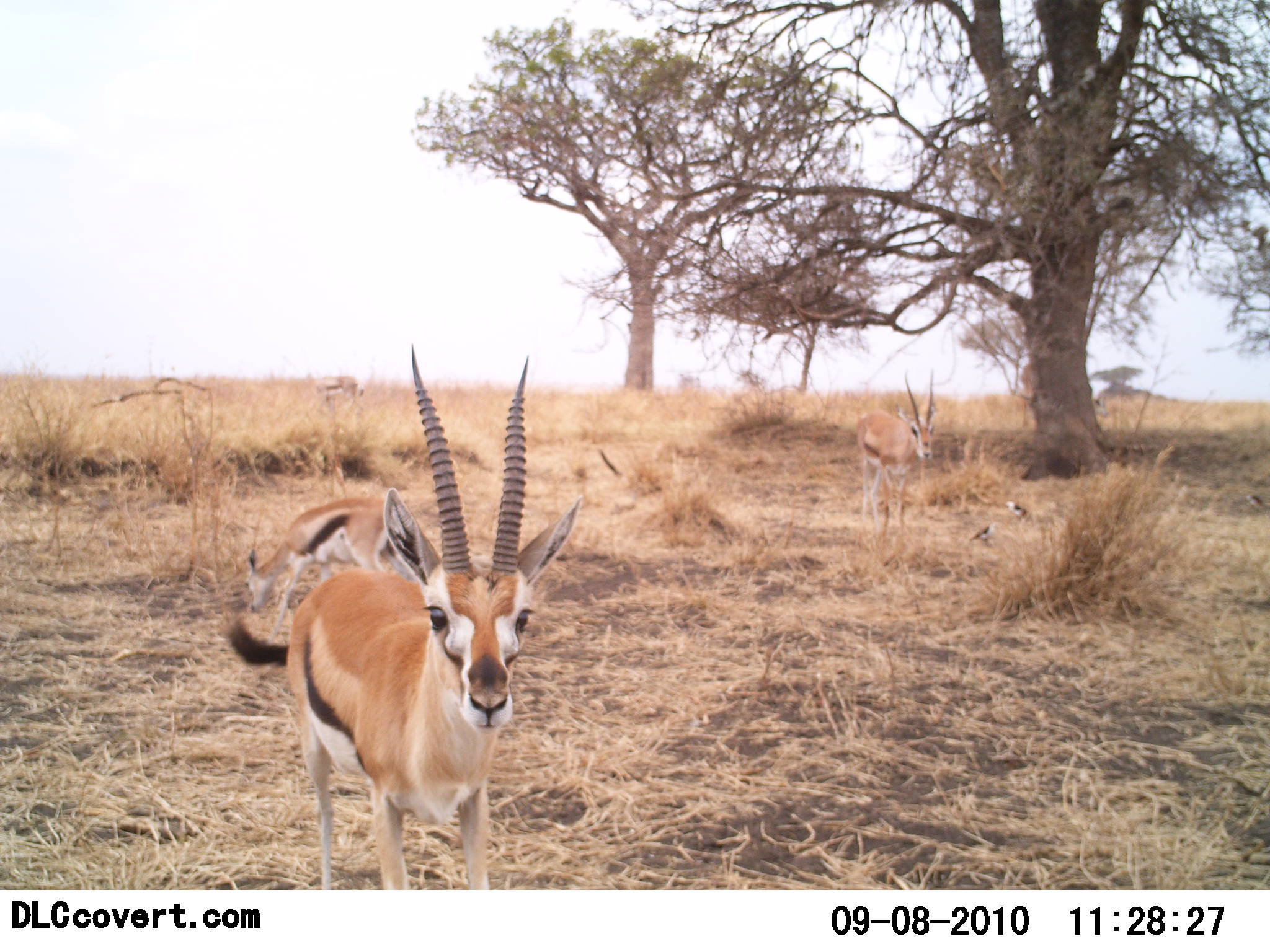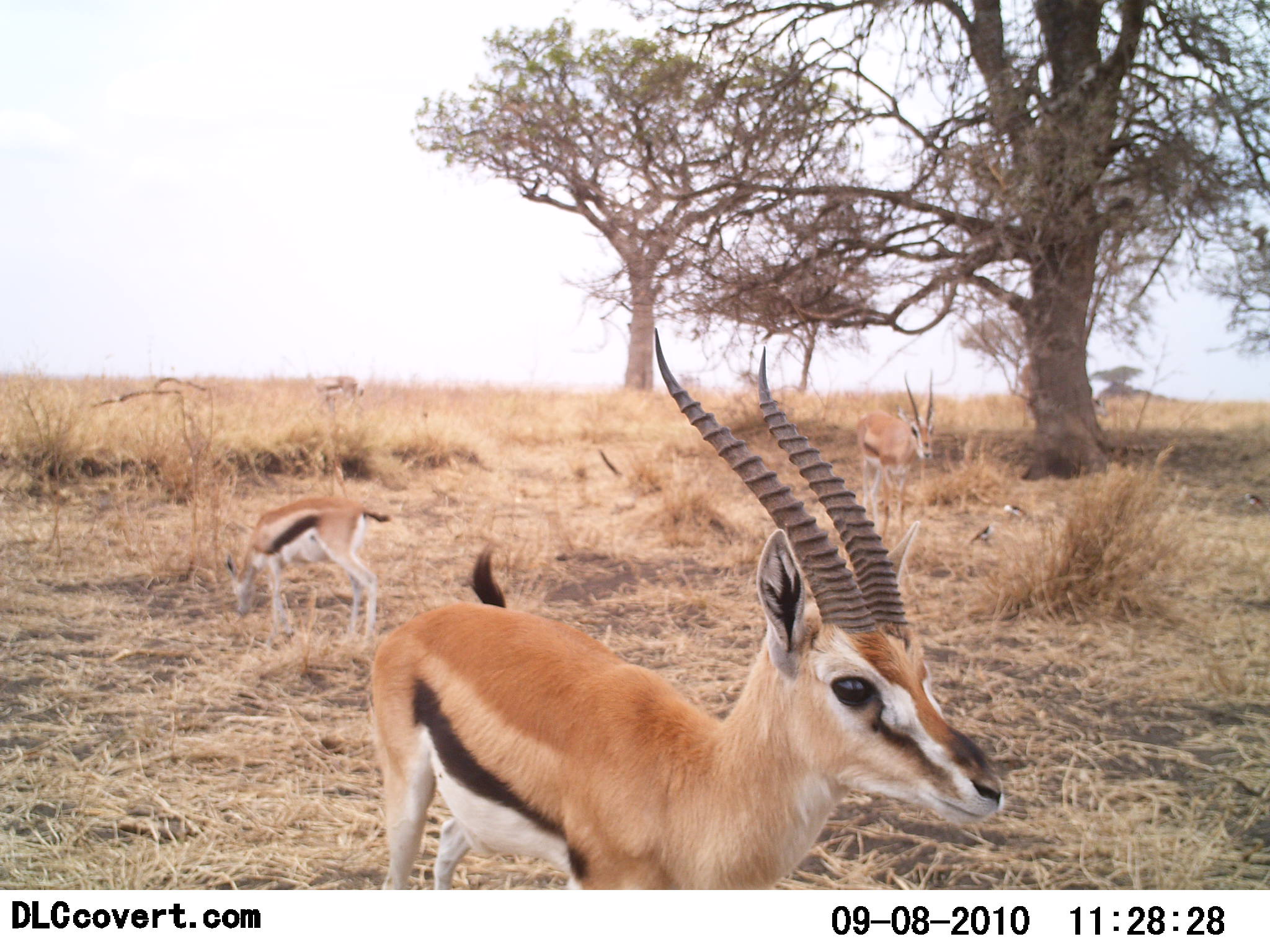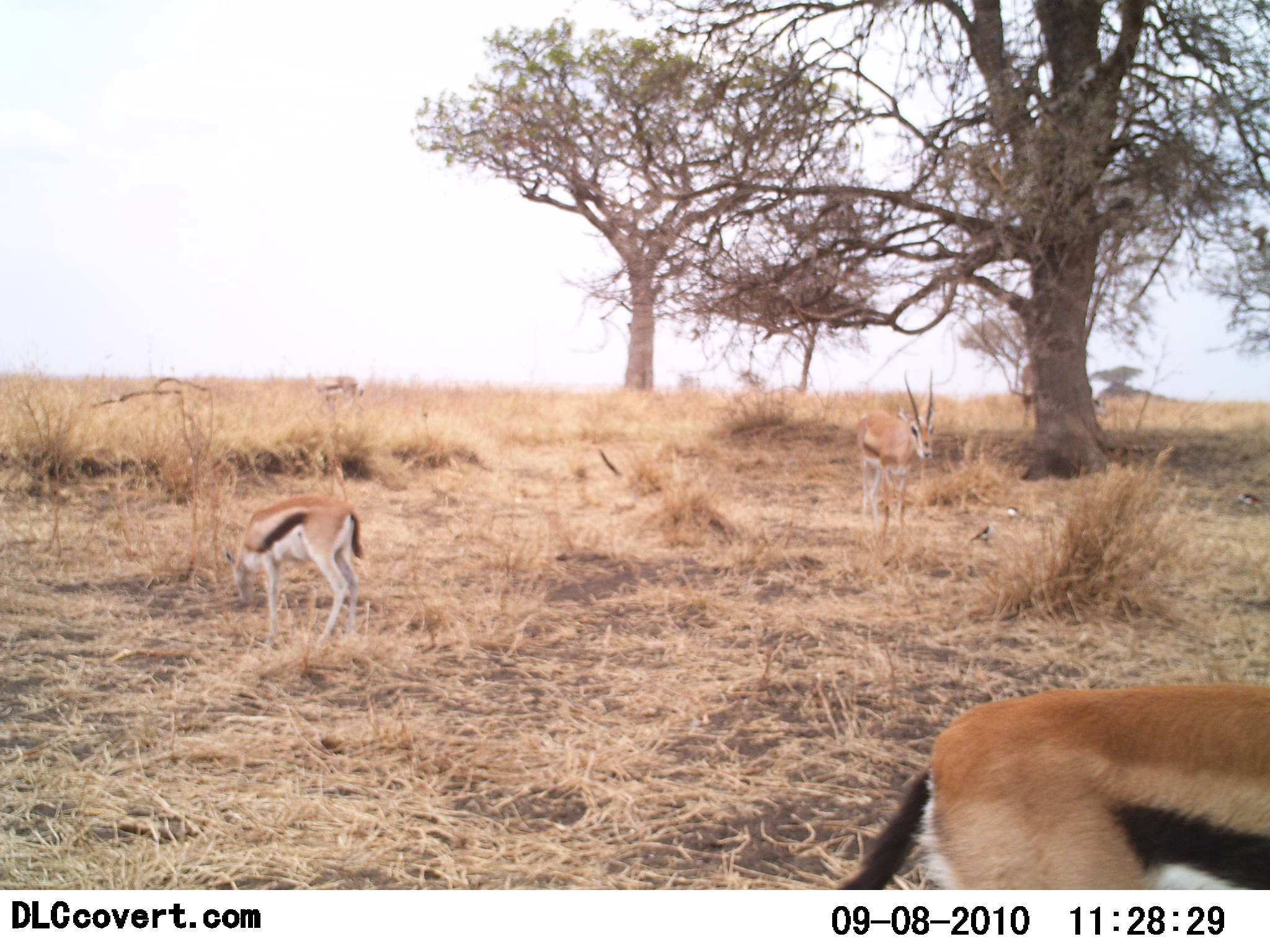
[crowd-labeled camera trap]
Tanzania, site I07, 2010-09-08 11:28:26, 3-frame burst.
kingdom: Animalia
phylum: Chordata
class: Mammalia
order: Artiodactyla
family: Bovidae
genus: Eudorcas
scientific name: Eudorcas thomsonii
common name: thomson's gazelle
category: gazellethomsons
Gazellethomsons (thomson's gazelle) (Eudorcas thomsonii), count 3. Behavior (volunteer vote fractions): standing 71%, resting 0%, moving 50%, interacting 0%. Young present (vote fraction): 17%. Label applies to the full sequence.